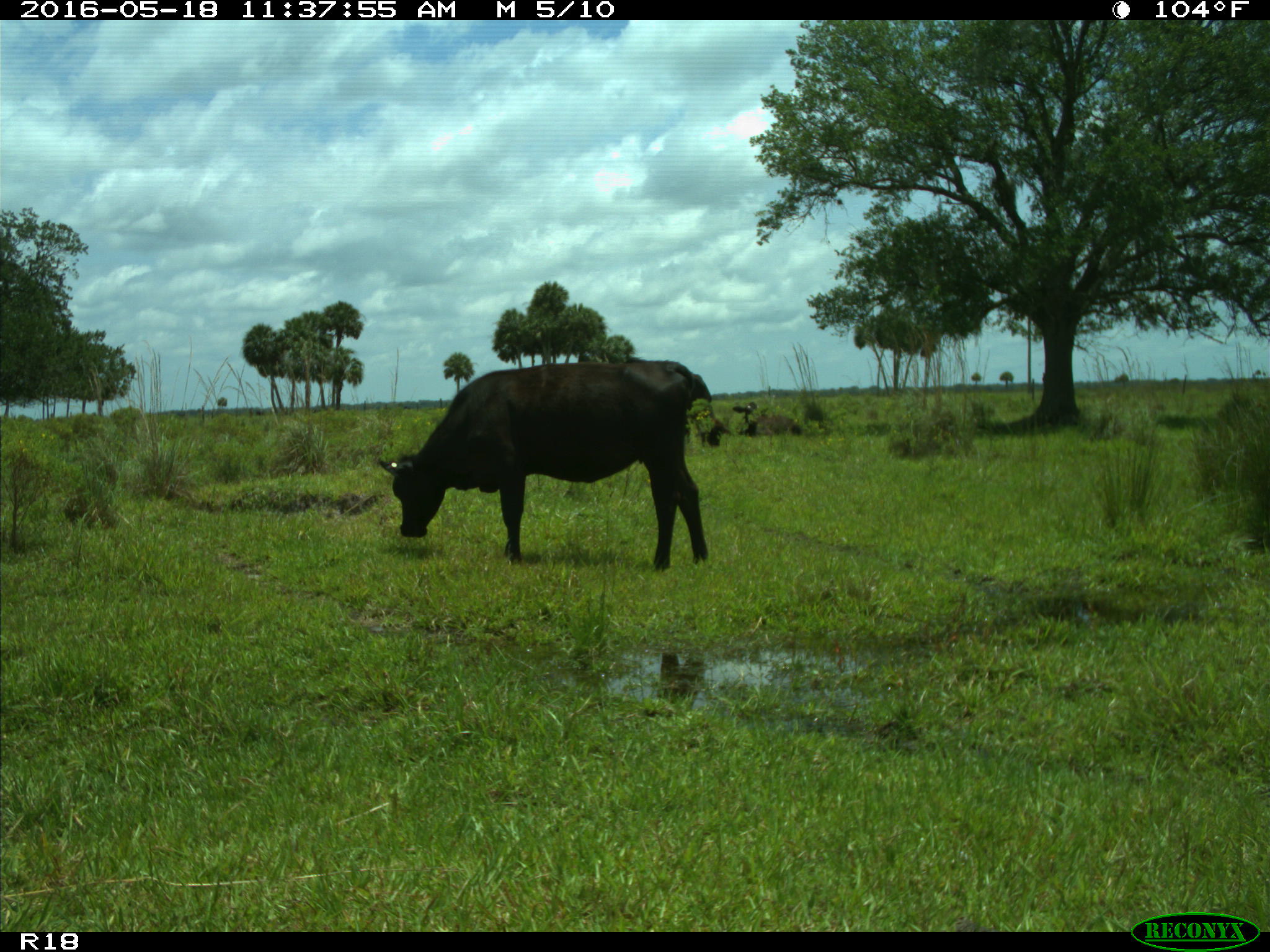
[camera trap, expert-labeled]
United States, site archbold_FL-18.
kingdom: Animalia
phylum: Chordata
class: Mammalia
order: Artiodactyla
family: Bovidae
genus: Bos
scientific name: Bos taurus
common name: domestic cow